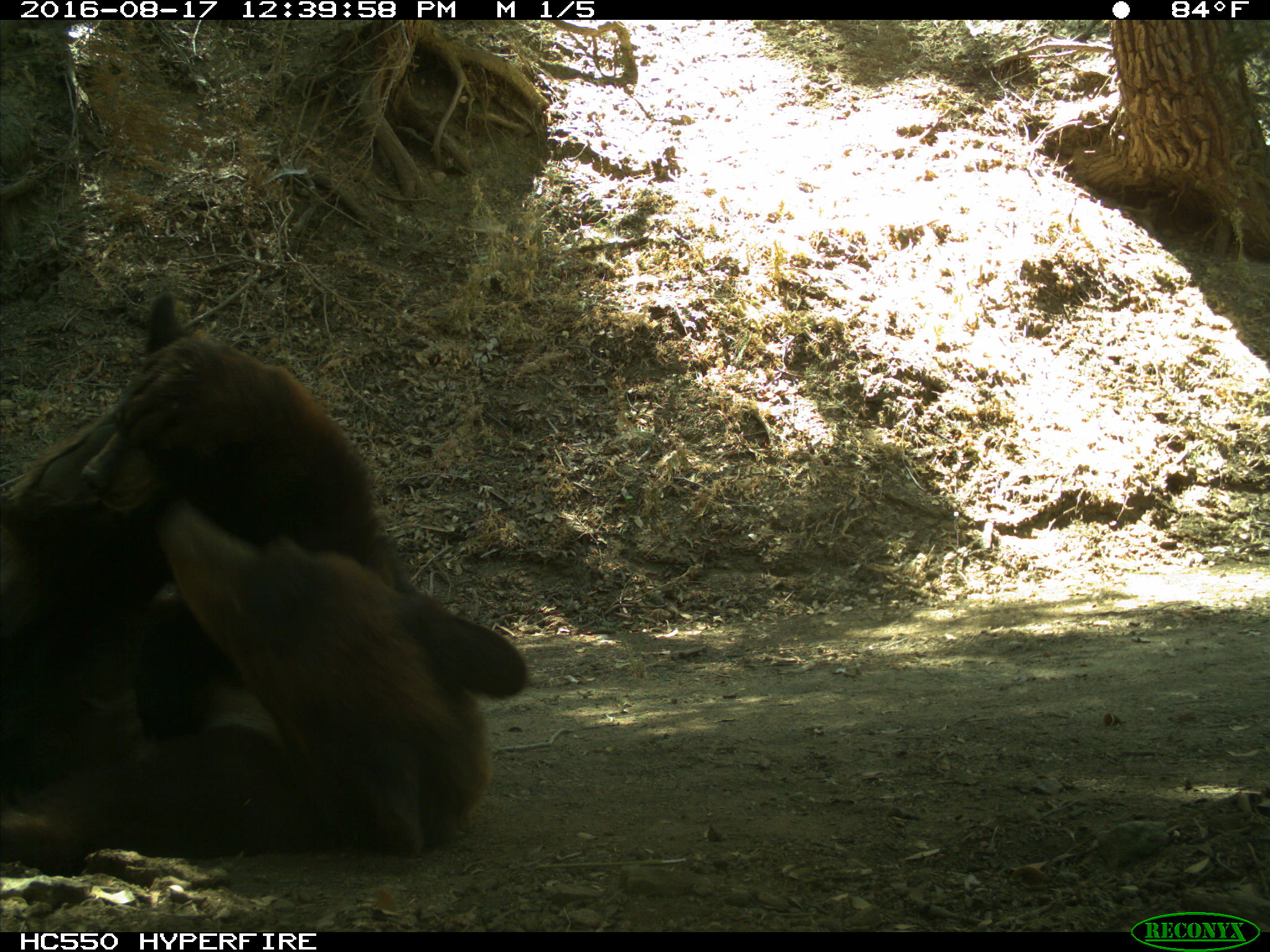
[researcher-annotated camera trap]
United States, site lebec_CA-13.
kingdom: Animalia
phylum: Chordata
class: Mammalia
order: Carnivora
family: Ursidae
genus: Ursus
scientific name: Ursus americanus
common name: american black bear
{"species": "Ursus americanus (american black bear)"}